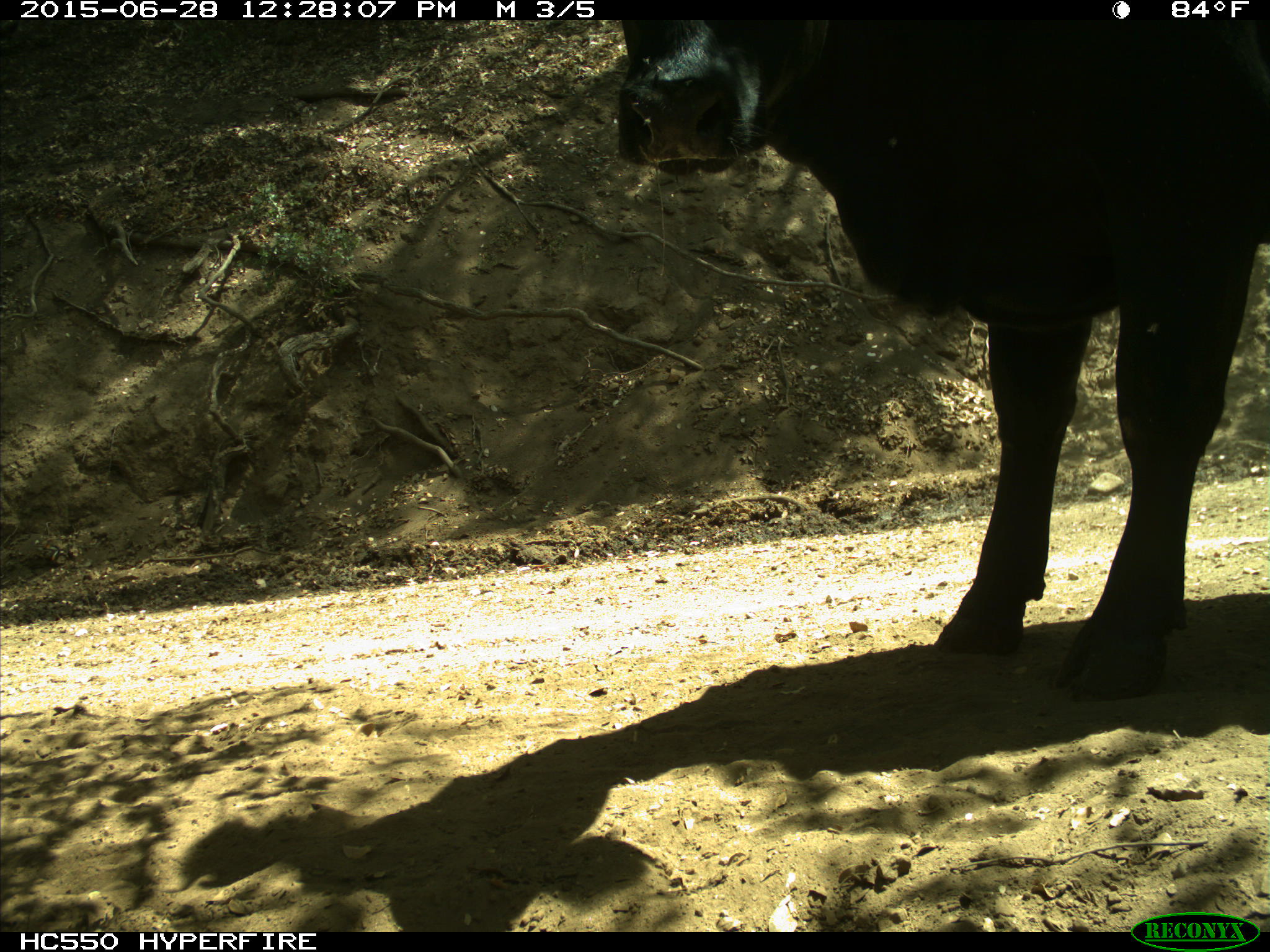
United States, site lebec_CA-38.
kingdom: Animalia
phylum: Chordata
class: Mammalia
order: Artiodactyla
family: Bovidae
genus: Bos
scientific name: Bos taurus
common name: domestic cow